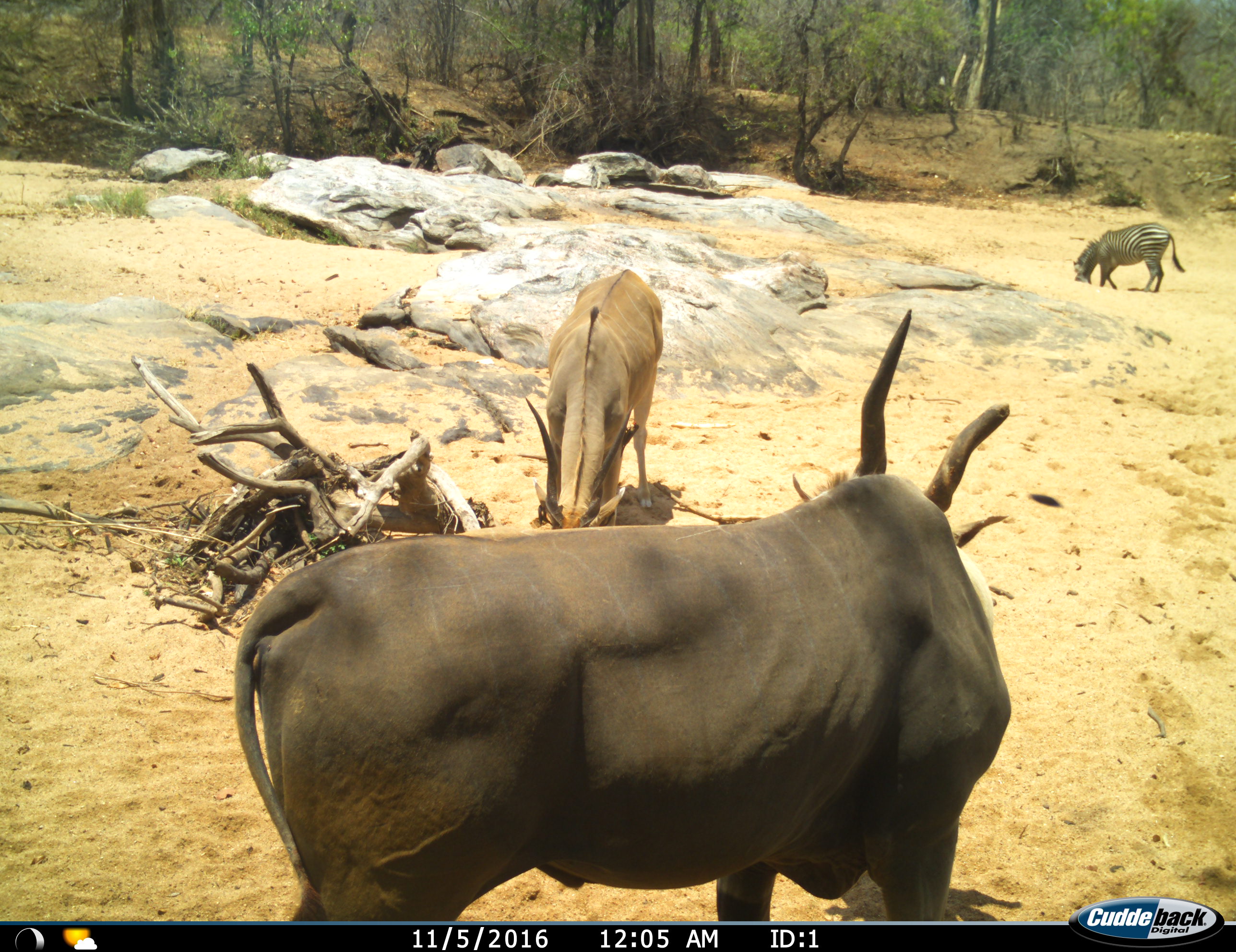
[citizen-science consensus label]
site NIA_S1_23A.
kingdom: Animalia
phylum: Chordata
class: Mammalia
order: Artiodactyla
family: Bovidae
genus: Tragelaphus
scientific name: Tragelaphus oryx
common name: eland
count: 2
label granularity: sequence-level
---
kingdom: Animalia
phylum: Chordata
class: Mammalia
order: Perissodactyla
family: Equidae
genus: Equus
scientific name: Equus quagga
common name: plains zebra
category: zebraplains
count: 1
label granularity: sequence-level